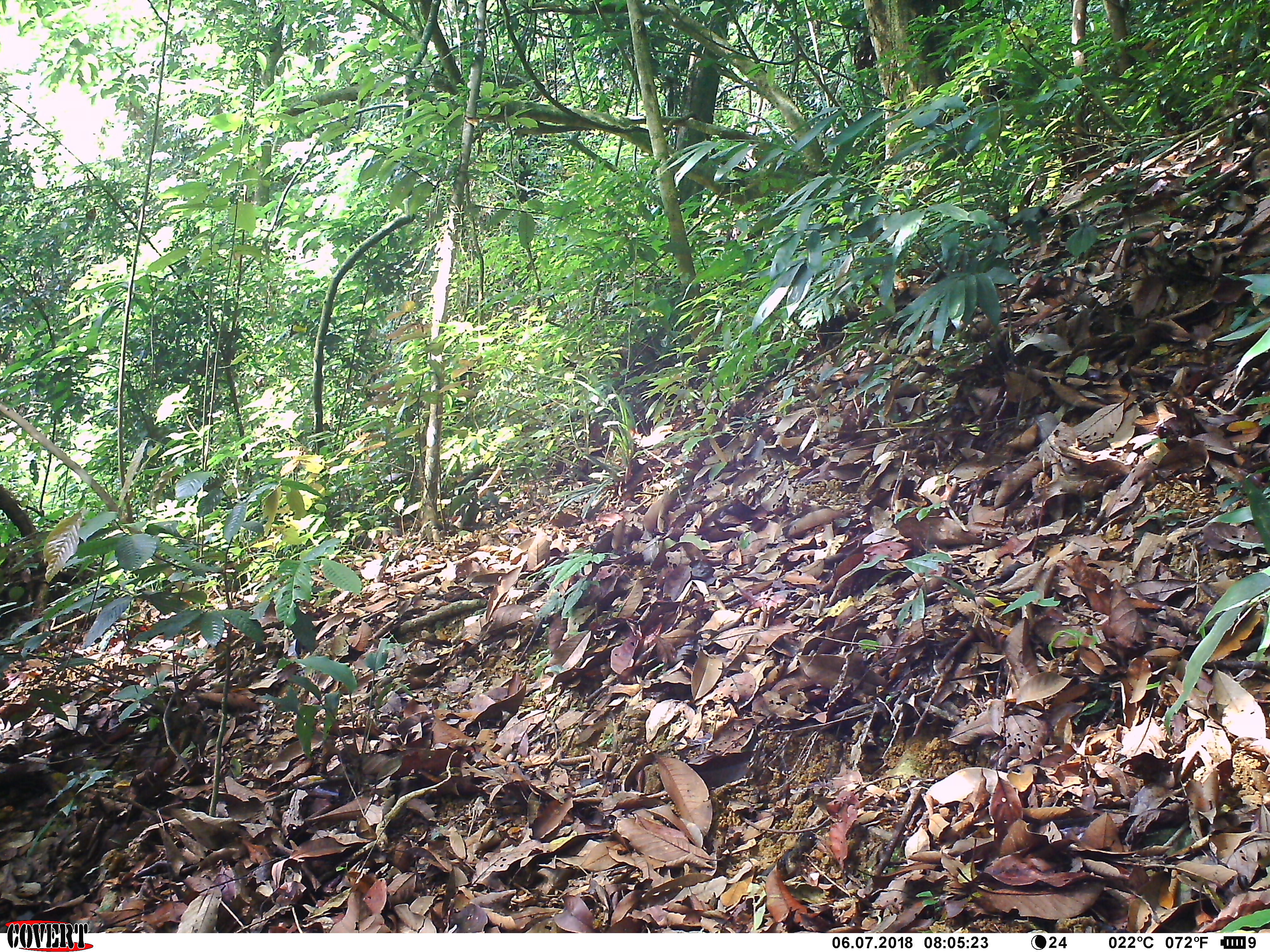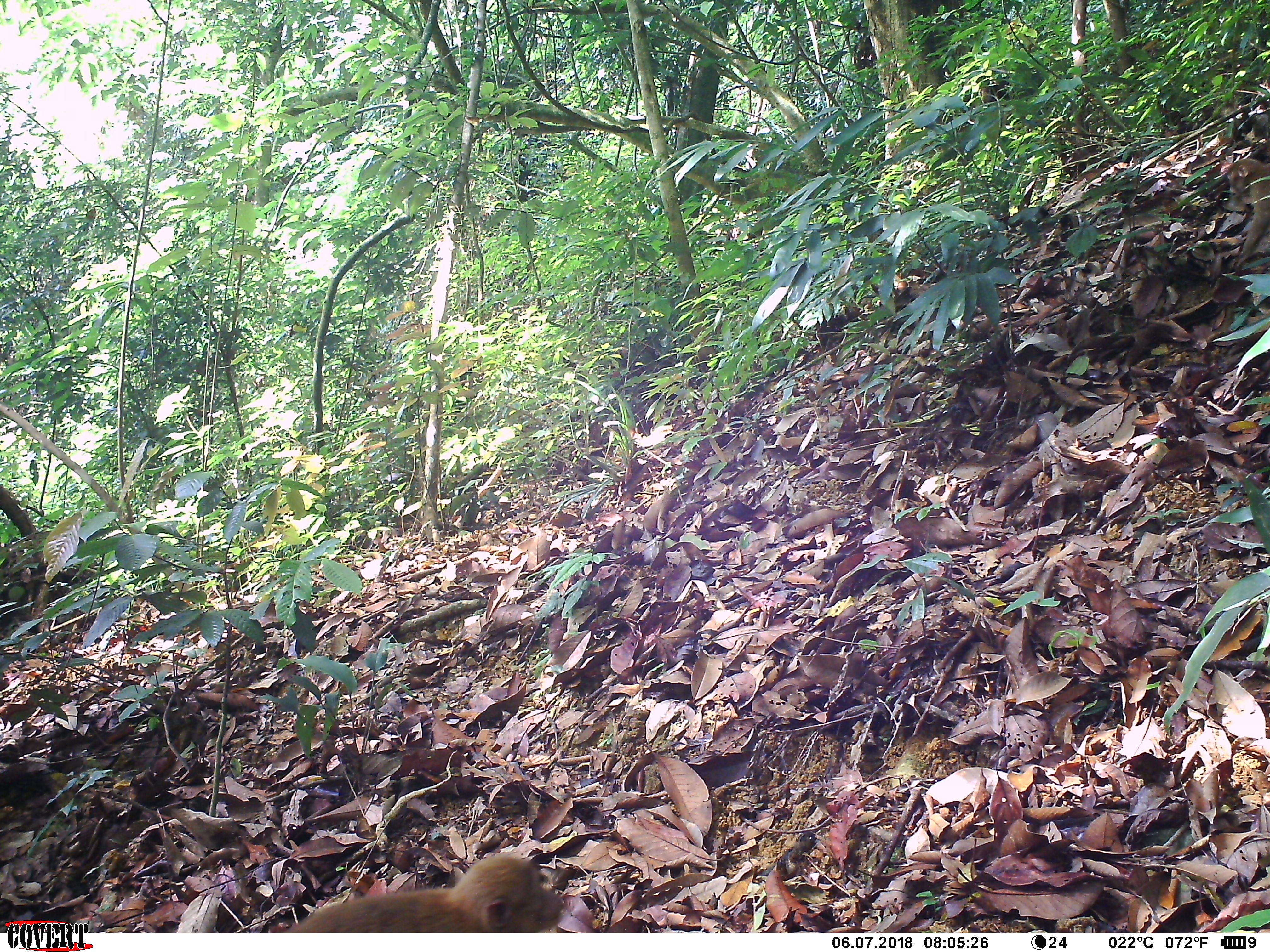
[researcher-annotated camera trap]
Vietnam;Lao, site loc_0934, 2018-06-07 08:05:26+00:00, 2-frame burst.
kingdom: Animalia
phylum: Chordata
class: Mammalia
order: Primates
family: Cercopithecidae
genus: Macaca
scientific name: Macaca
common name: macaque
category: macaque not stump tailed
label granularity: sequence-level